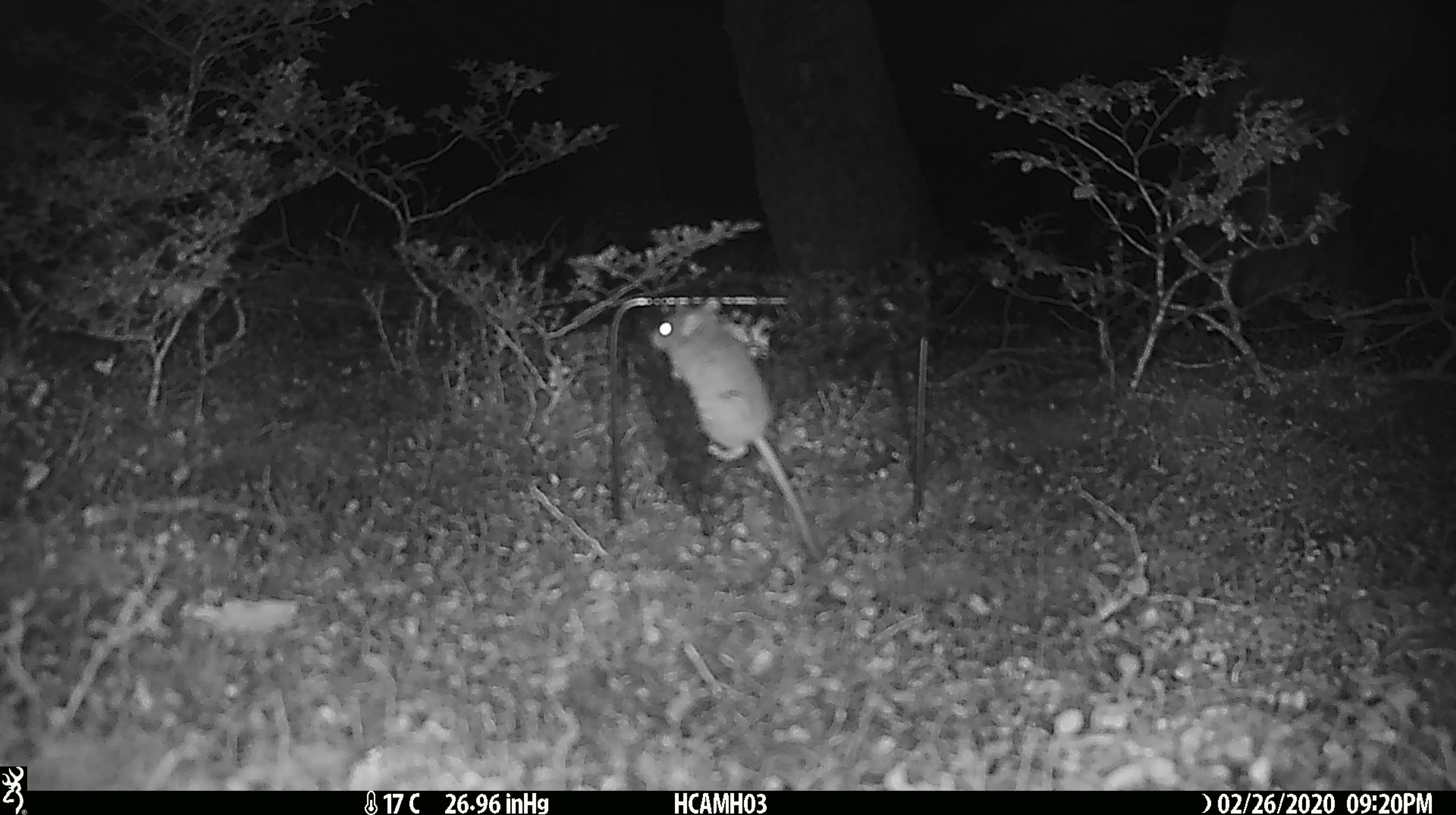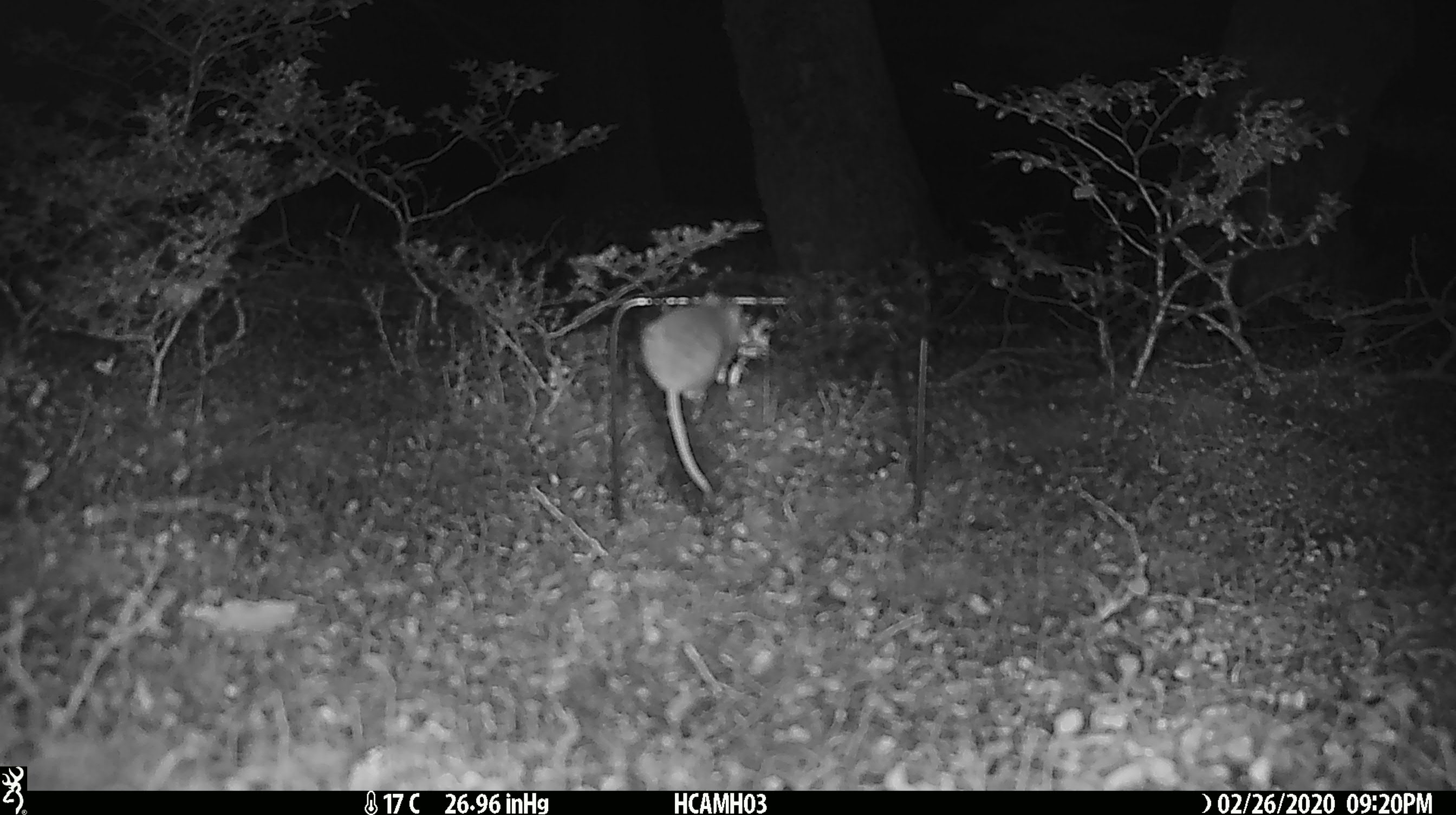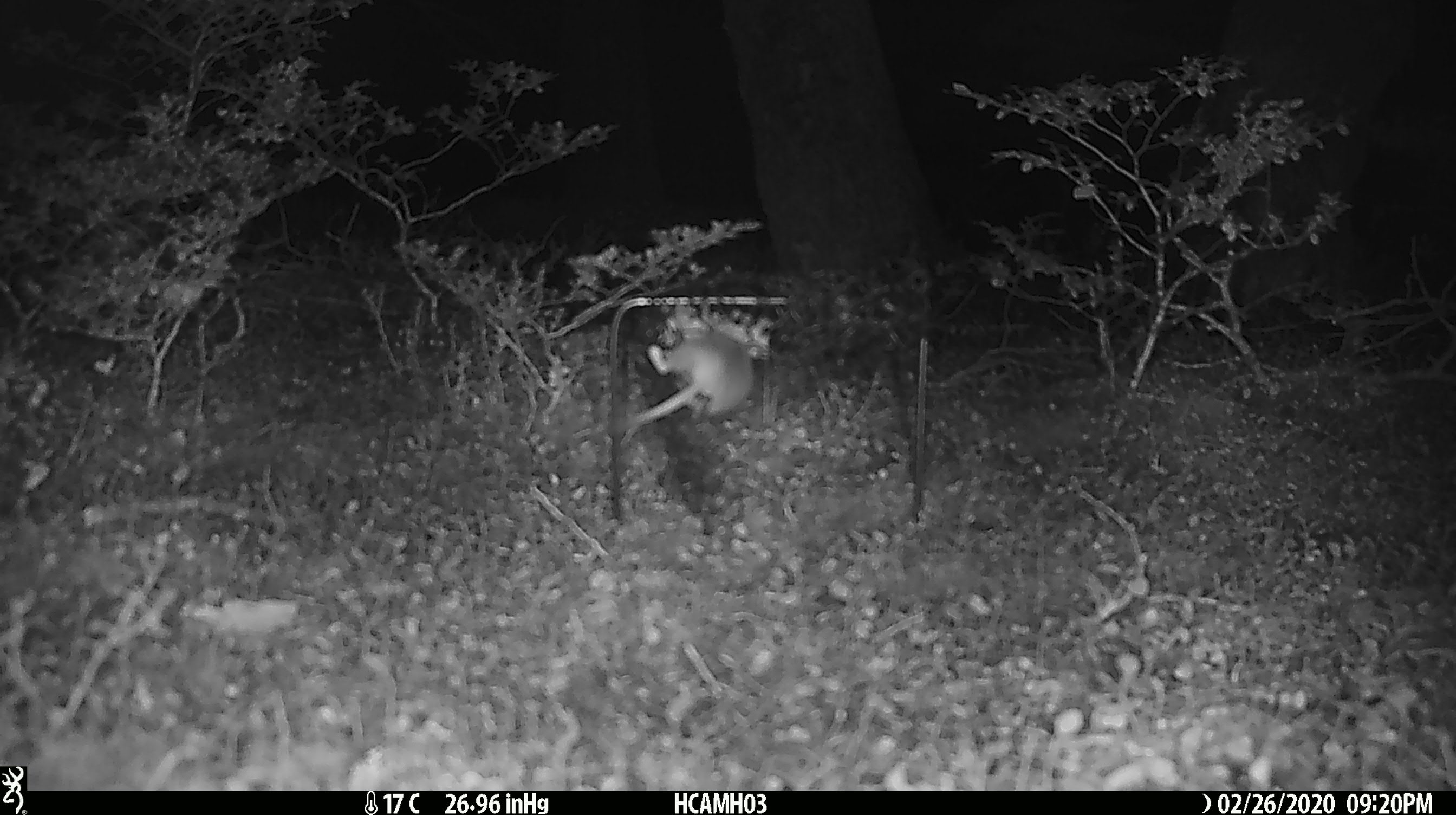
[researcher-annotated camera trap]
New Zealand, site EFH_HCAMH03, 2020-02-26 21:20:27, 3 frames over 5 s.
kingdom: Animalia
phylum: Chordata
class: Mammalia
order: Rodentia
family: Muridae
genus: Mus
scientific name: Mus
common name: mouse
Mouse (Mus).